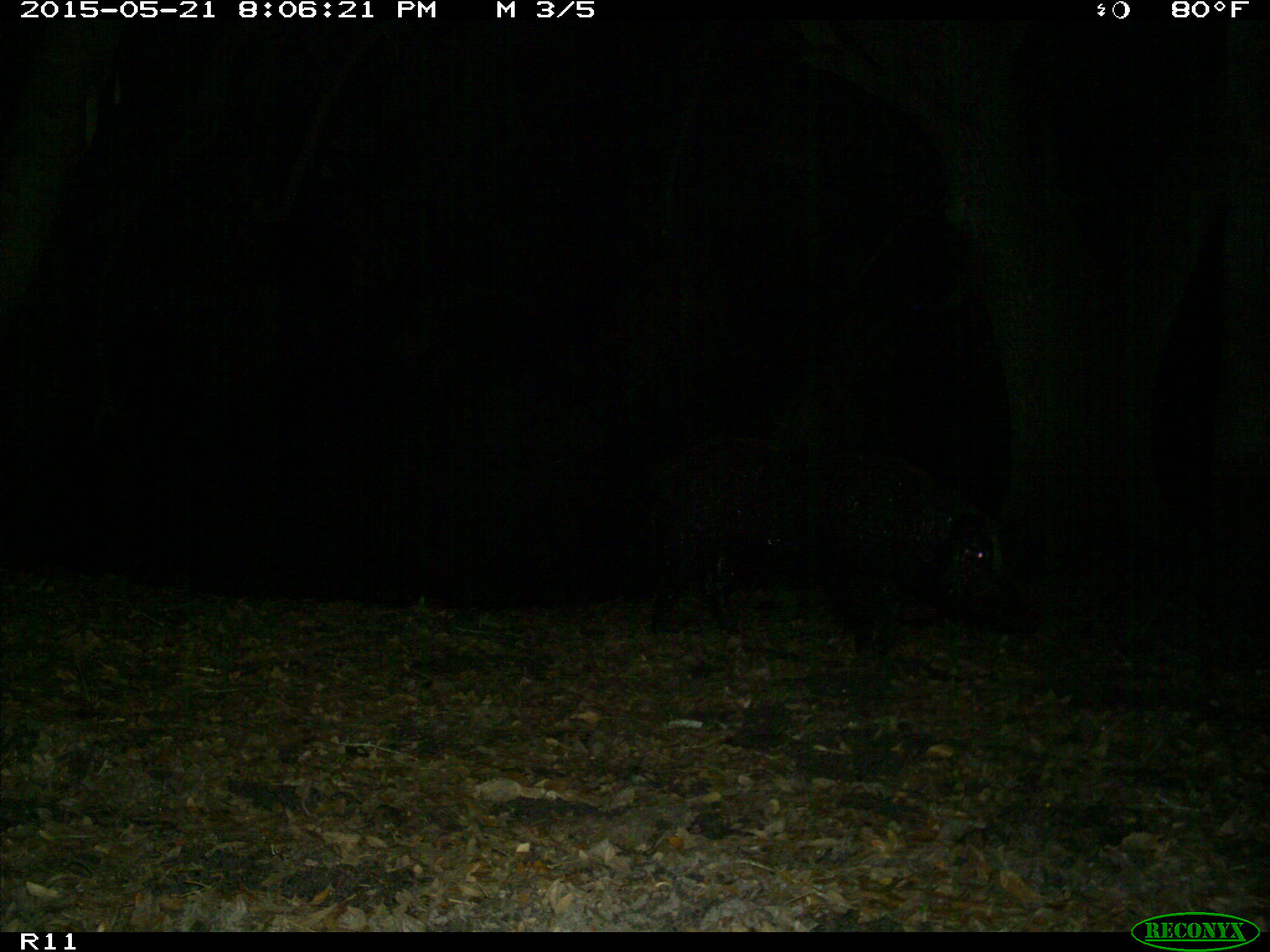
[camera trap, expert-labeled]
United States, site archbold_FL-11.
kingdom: Animalia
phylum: Chordata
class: Mammalia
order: Artiodactyla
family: Suidae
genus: Sus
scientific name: Sus scrofa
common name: wild boar